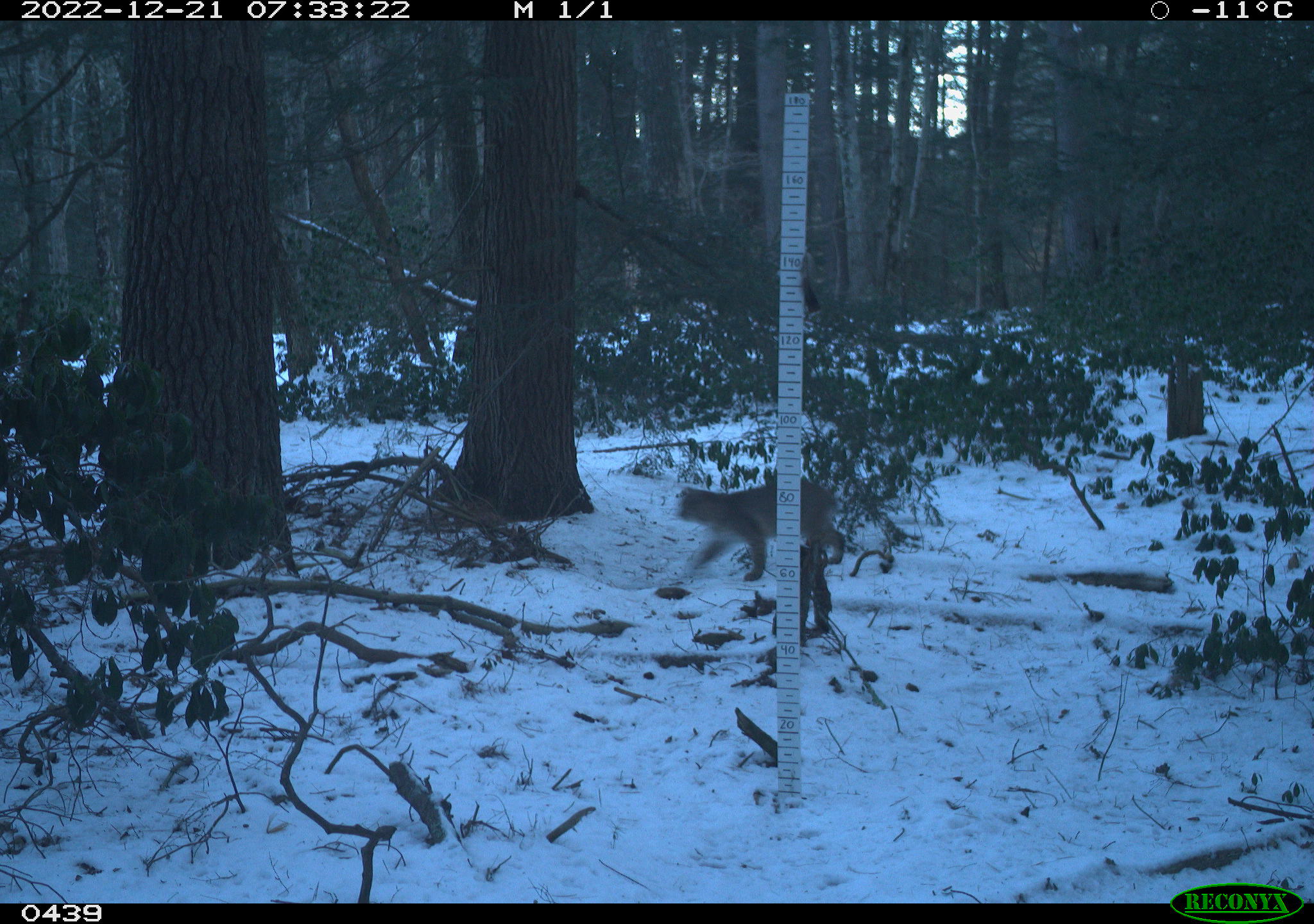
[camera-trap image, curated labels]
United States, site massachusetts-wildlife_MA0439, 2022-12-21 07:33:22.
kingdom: Animalia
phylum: Chordata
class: Mammalia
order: Carnivora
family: Felidae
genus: Lynx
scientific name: Lynx rufus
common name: bobcat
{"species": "bobcat (Lynx rufus)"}